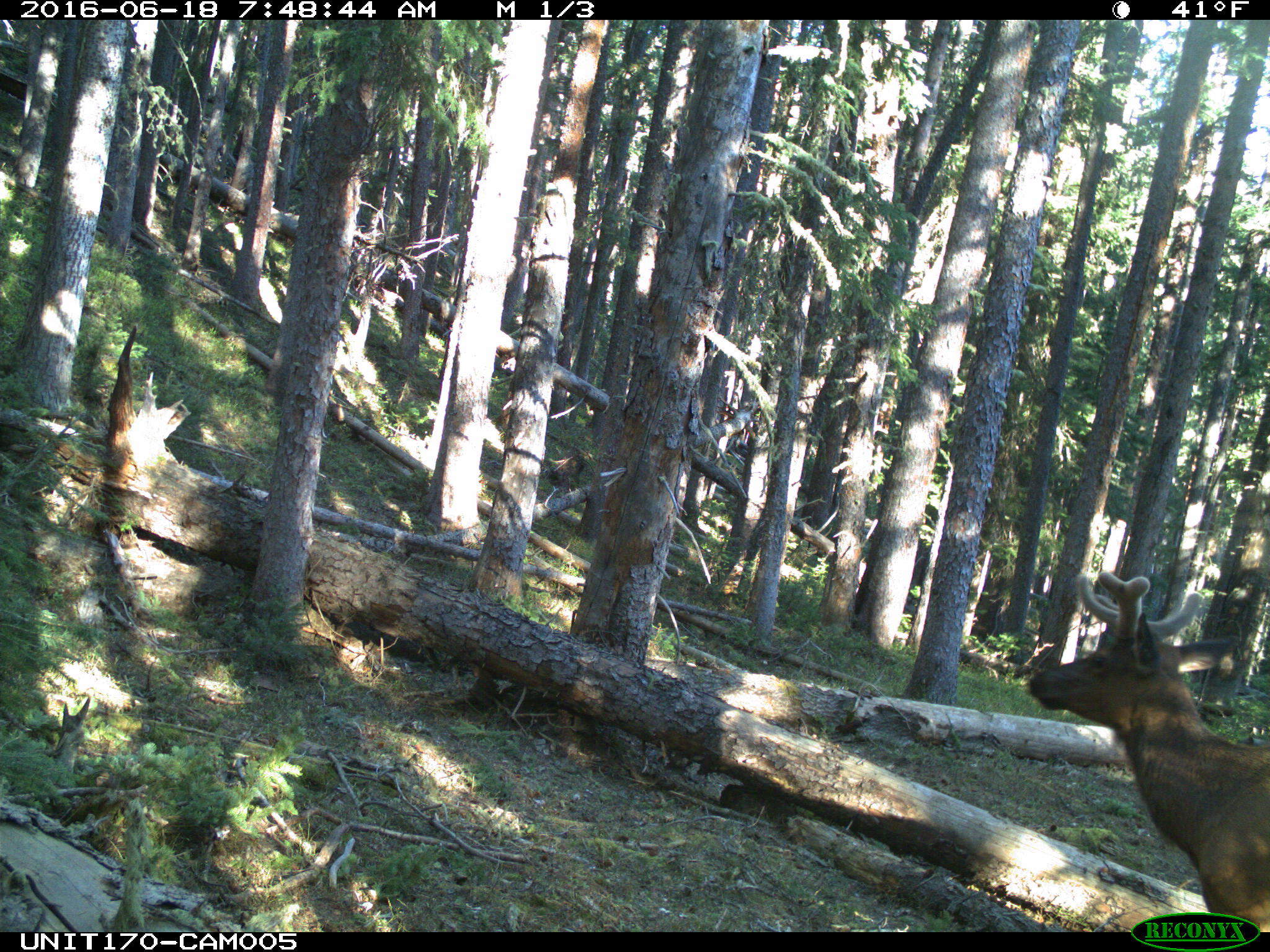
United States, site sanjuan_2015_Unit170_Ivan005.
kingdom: Animalia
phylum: Chordata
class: Mammalia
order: Artiodactyla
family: Cervidae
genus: Cervus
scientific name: Cervus elaphus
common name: red deer